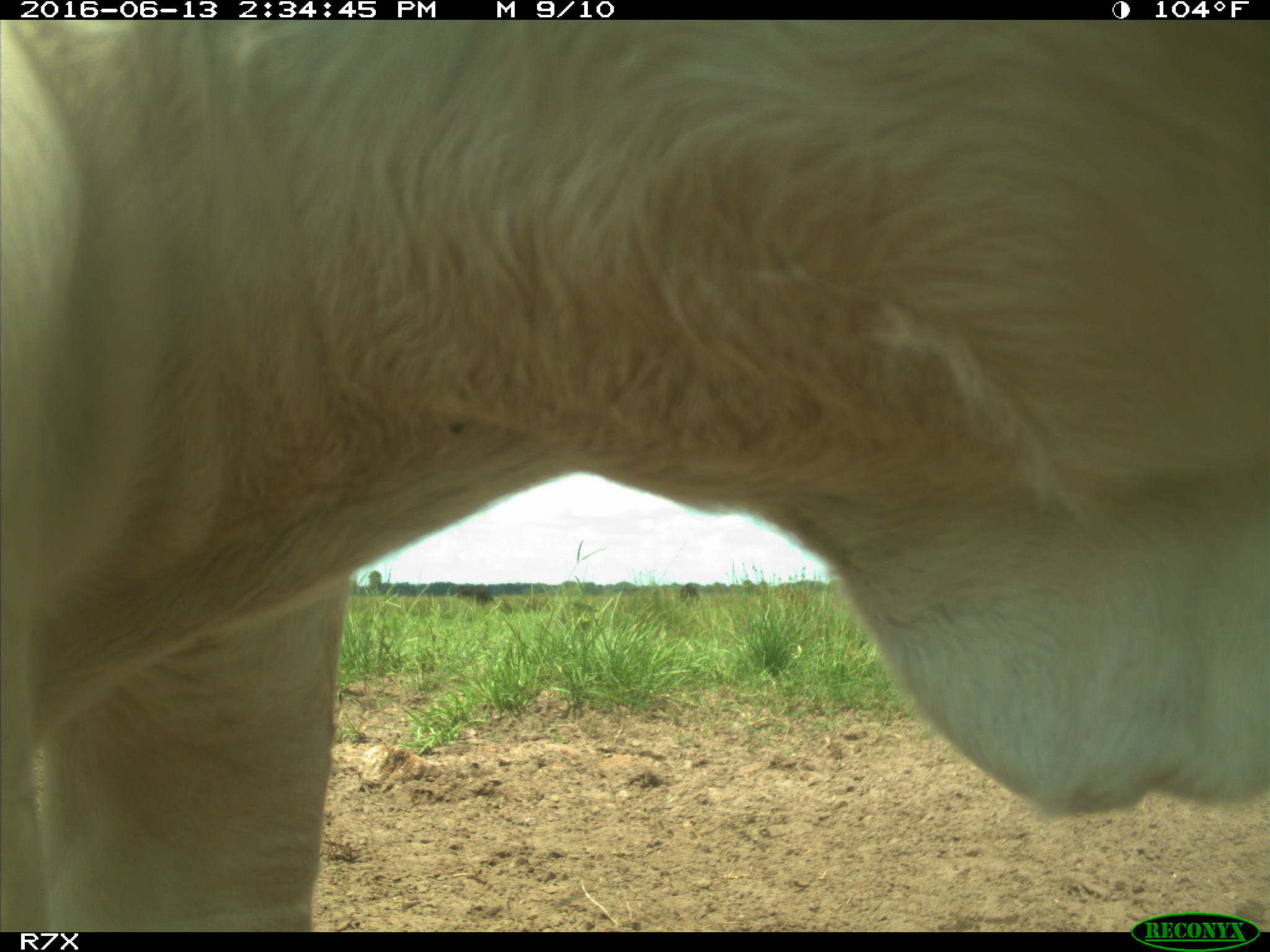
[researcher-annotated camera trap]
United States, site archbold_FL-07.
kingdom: Animalia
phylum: Chordata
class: Mammalia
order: Artiodactyla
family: Bovidae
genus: Bos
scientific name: Bos taurus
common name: domestic cow